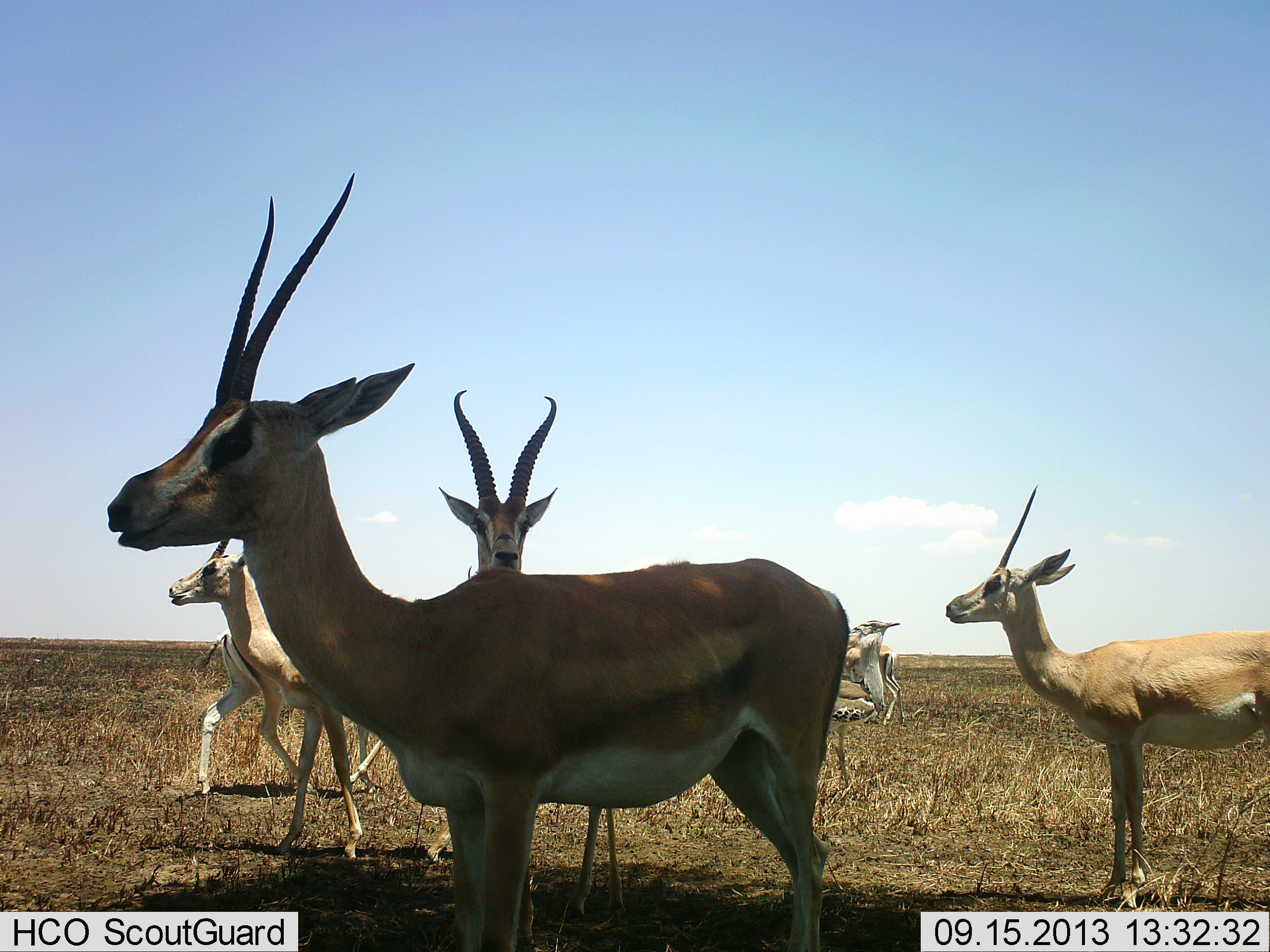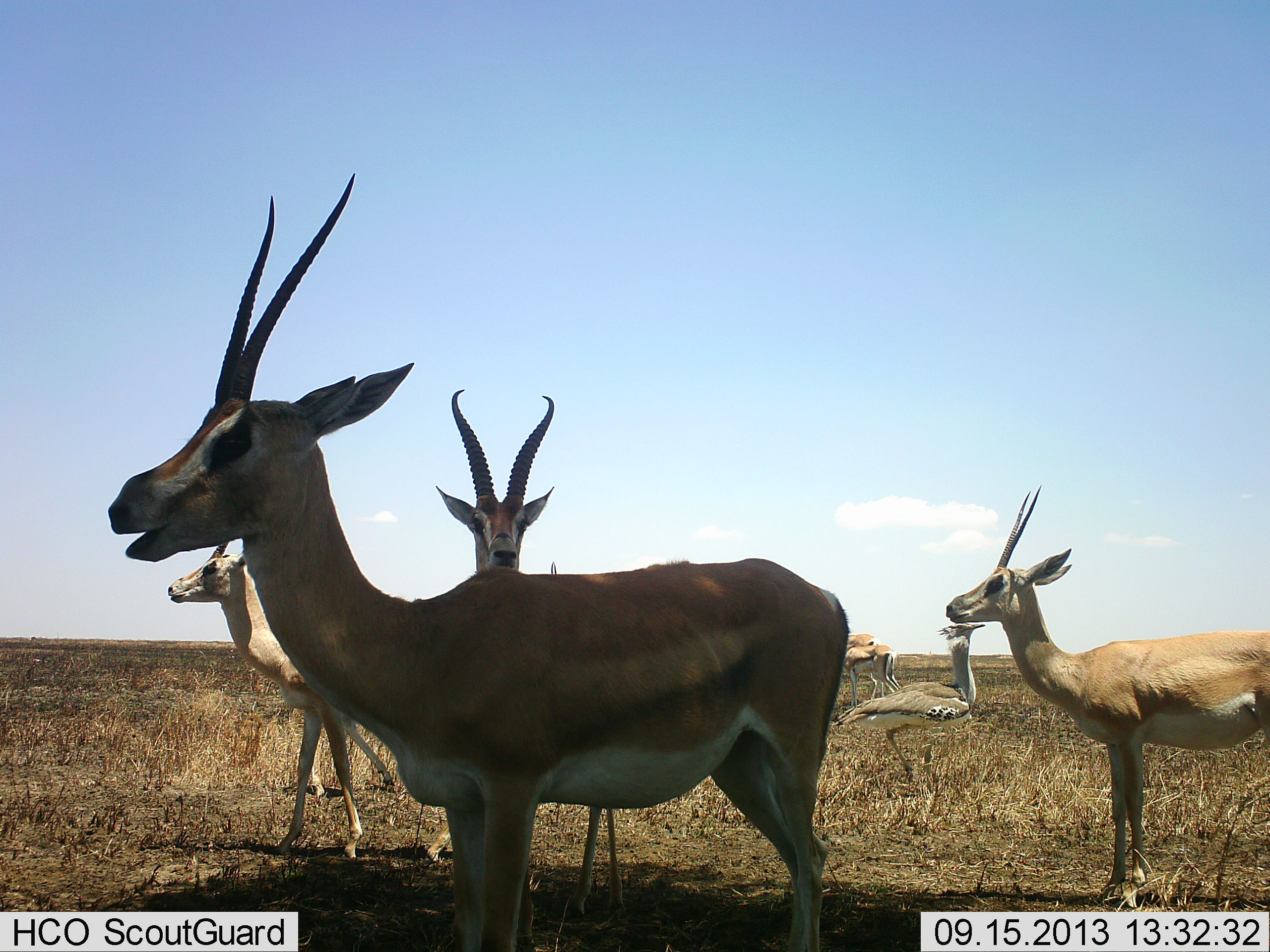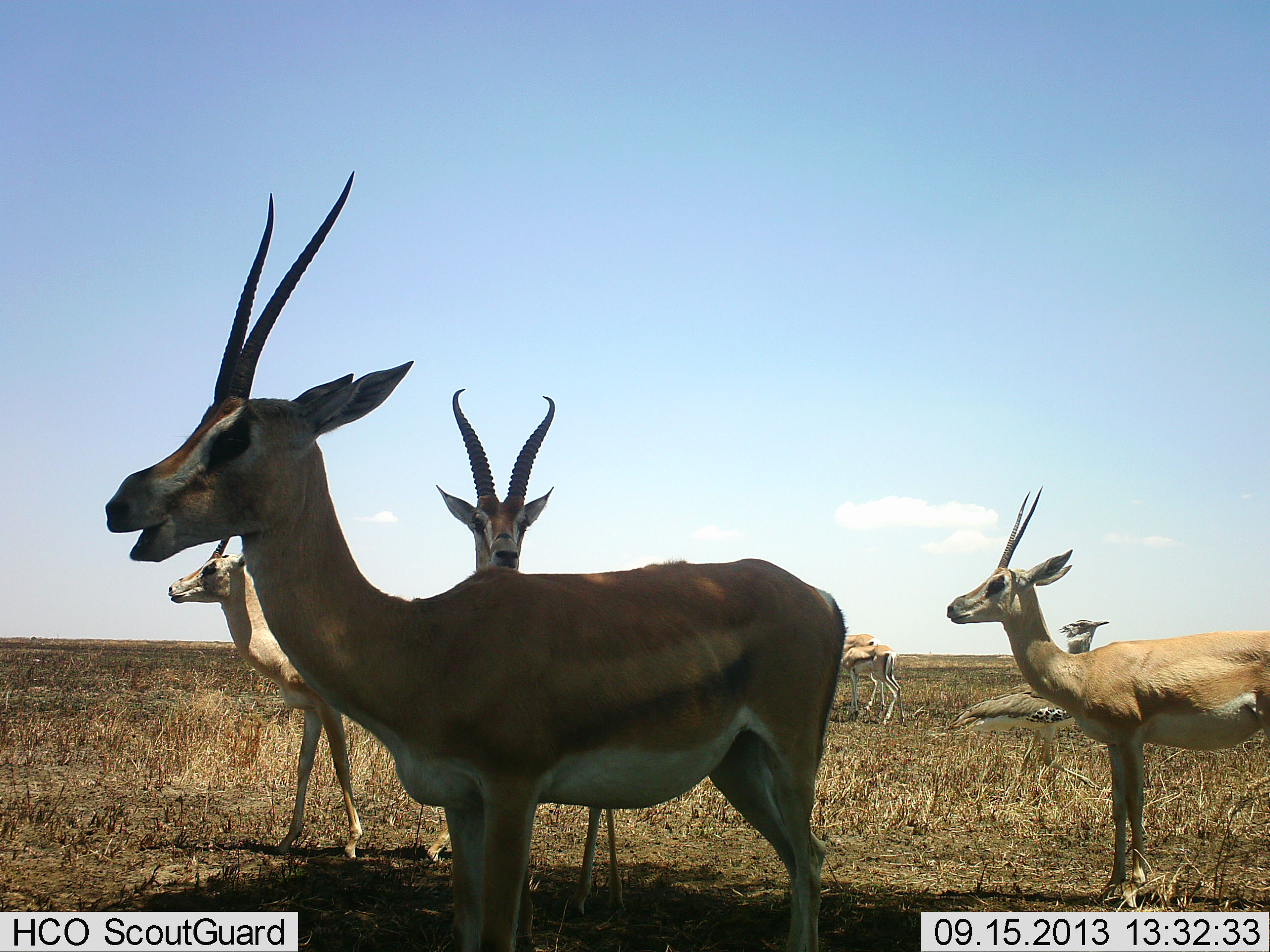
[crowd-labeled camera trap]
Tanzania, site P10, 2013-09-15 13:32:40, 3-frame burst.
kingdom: Animalia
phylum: Chordata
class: Mammalia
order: Artiodactyla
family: Bovidae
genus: Nanger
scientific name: Nanger granti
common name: grant's gazelle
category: gazellegrants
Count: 6.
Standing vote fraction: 94%.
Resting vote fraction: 6%.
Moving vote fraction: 56%.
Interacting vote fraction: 11%.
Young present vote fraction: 6%.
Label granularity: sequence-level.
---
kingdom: Animalia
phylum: Chordata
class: Aves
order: Otidiformes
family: Otididae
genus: Ardeotis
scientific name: Ardeotis kori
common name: kori bustard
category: koribustard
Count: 1.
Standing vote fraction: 7%.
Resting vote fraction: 0%.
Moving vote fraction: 100%.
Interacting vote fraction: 0%.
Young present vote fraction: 0%.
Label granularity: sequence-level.